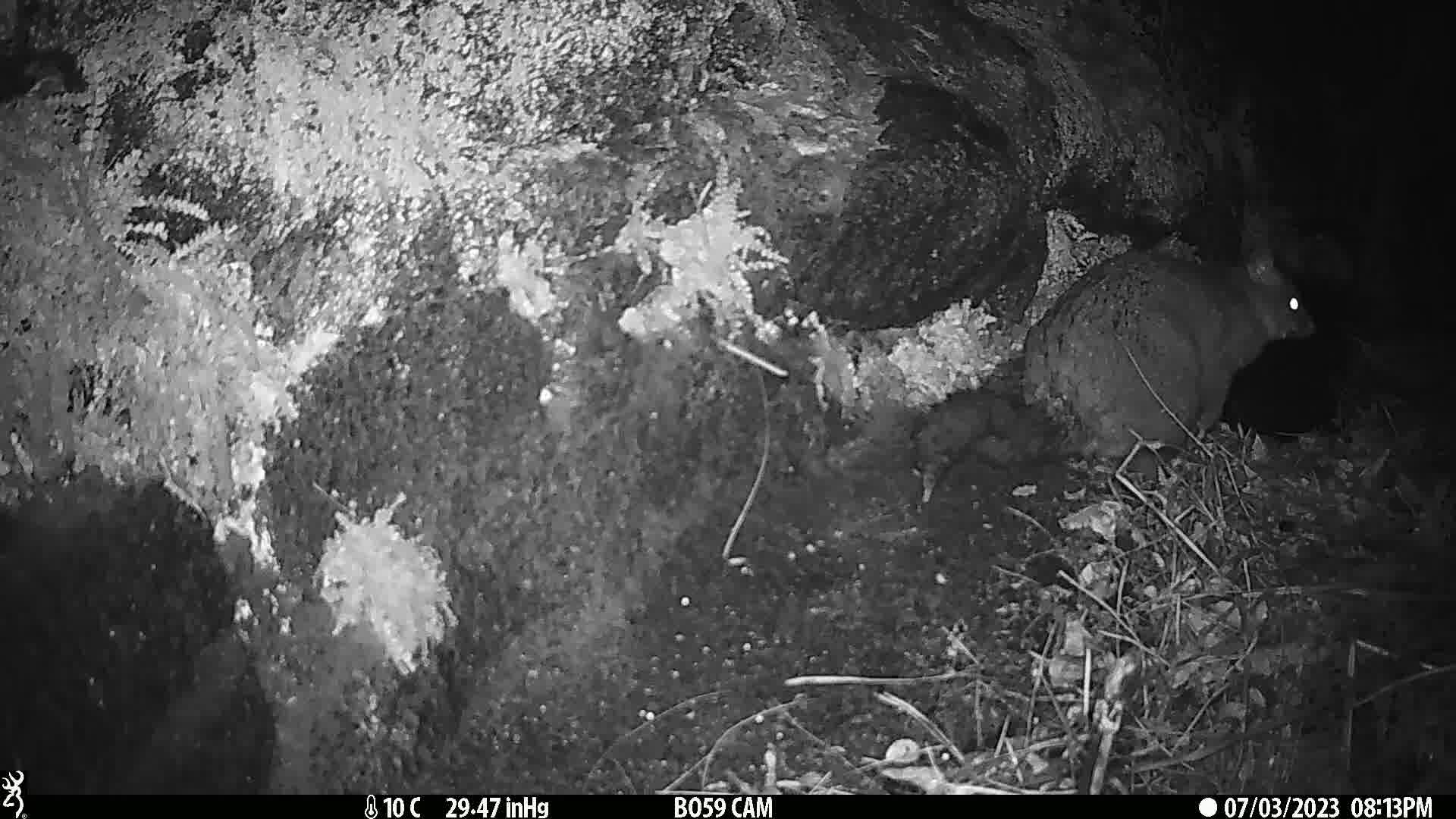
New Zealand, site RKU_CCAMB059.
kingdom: Animalia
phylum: Chordata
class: Mammalia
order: Diprotodontia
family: Phalangeridae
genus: Trichosurus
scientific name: Trichosurus vulpecula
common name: common brushtail possum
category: possum